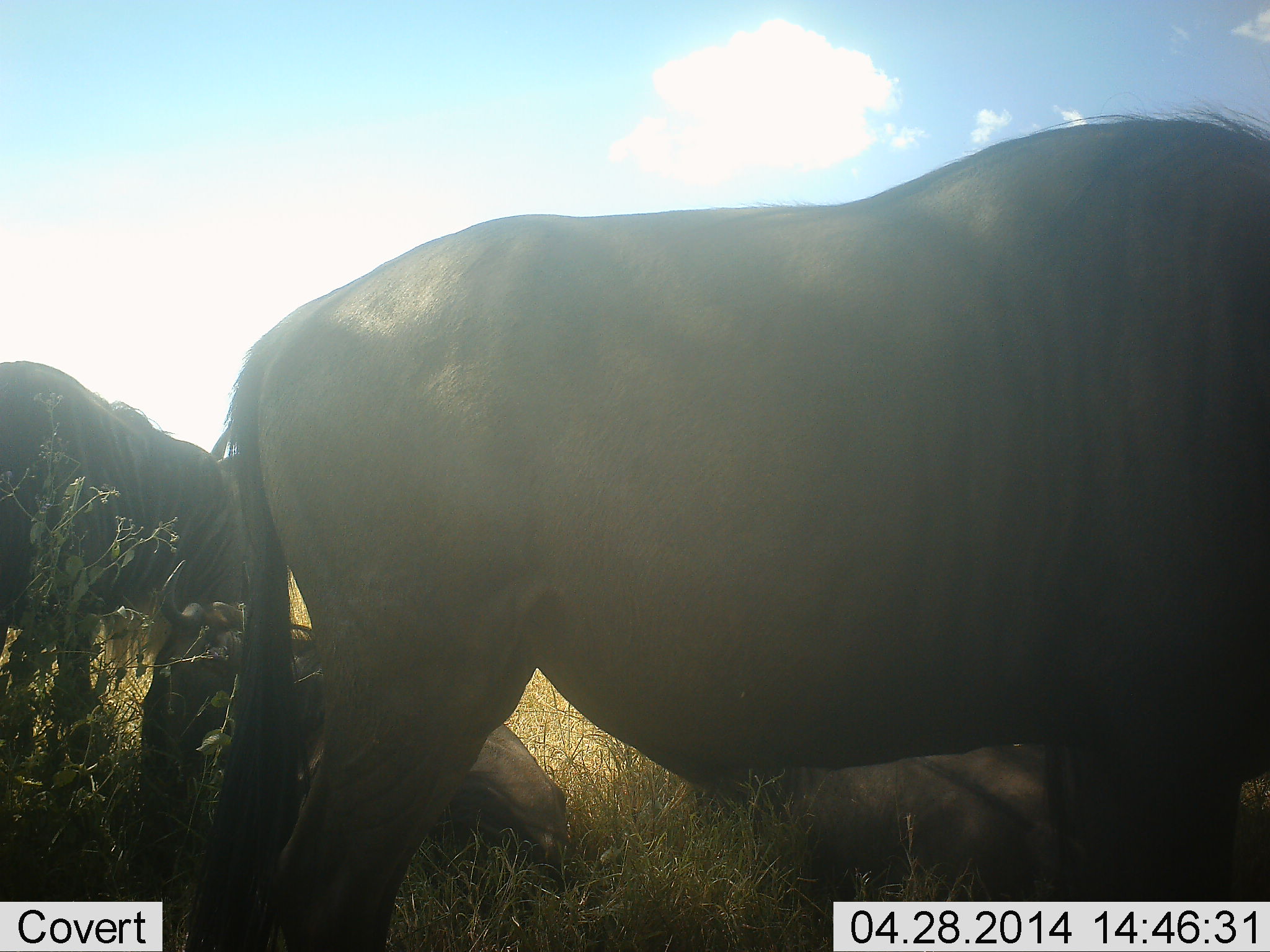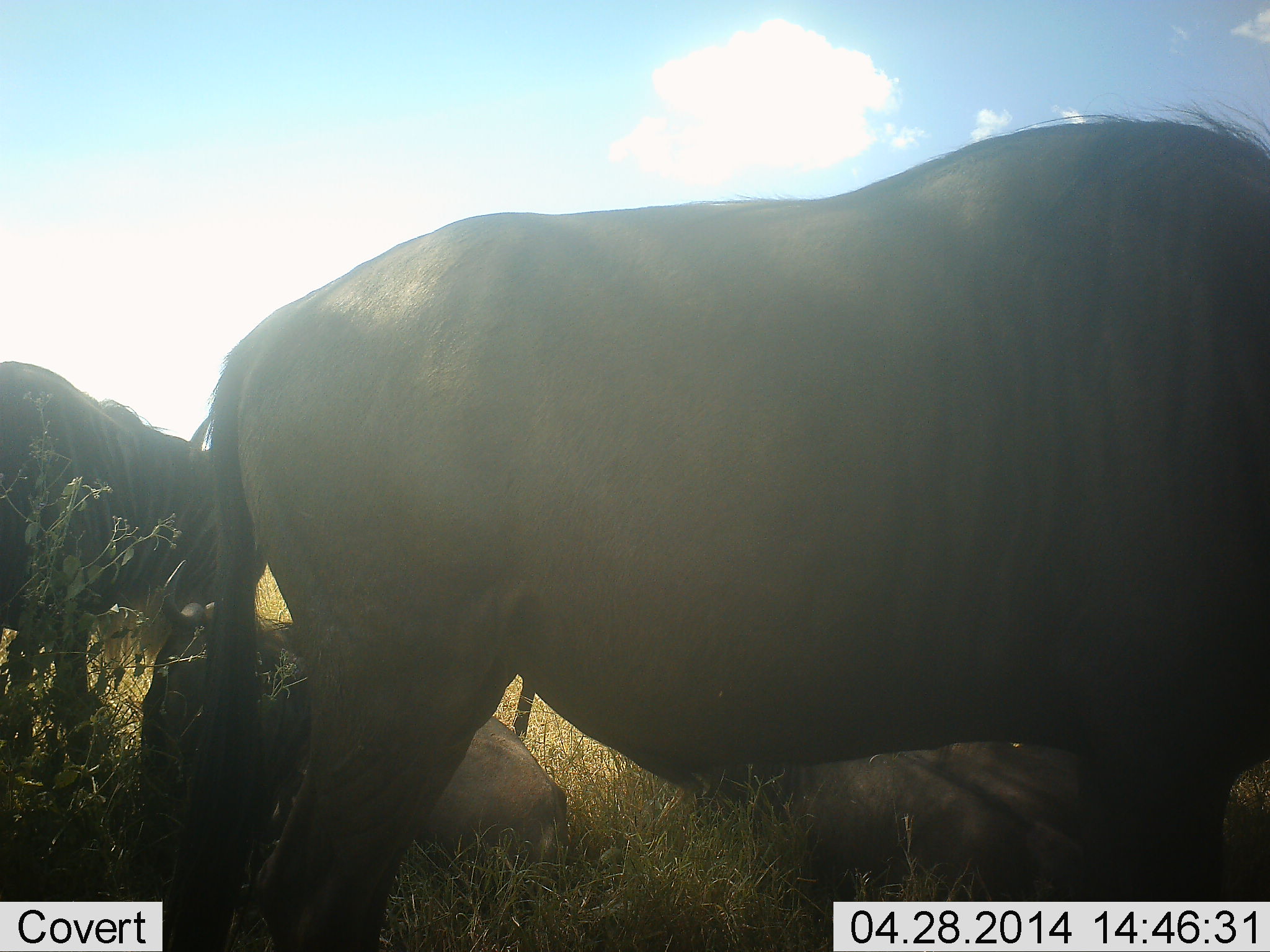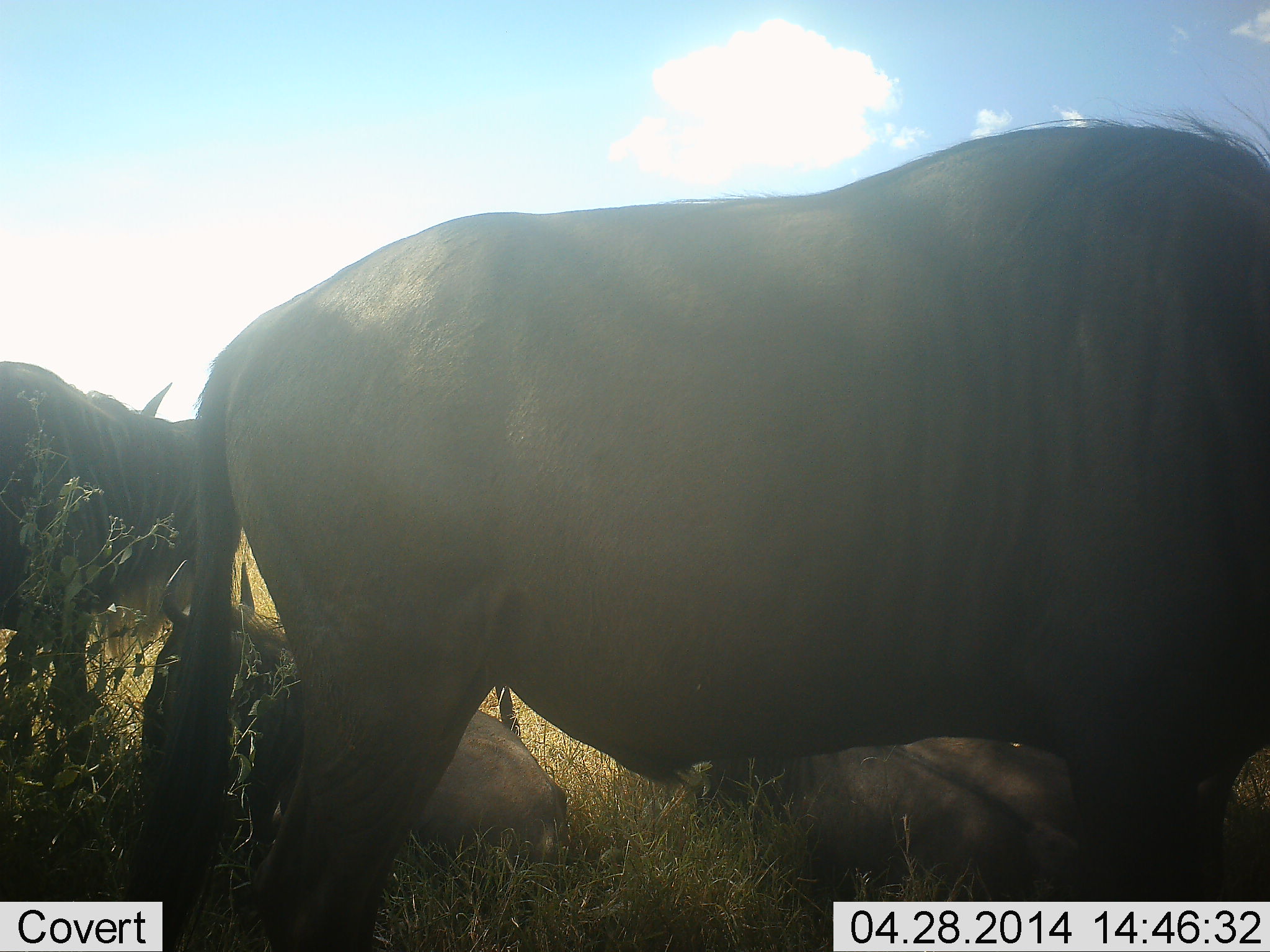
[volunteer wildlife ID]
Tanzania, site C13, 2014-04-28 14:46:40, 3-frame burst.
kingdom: Animalia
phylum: Chordata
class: Mammalia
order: Artiodactyla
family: Bovidae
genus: Connochaetes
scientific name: Connochaetes taurinus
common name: blue wildebeest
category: wildebeest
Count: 4.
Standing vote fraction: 80%.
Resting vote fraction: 100%.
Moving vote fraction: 0%.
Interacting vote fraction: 0%.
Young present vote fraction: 0%.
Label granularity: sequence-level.